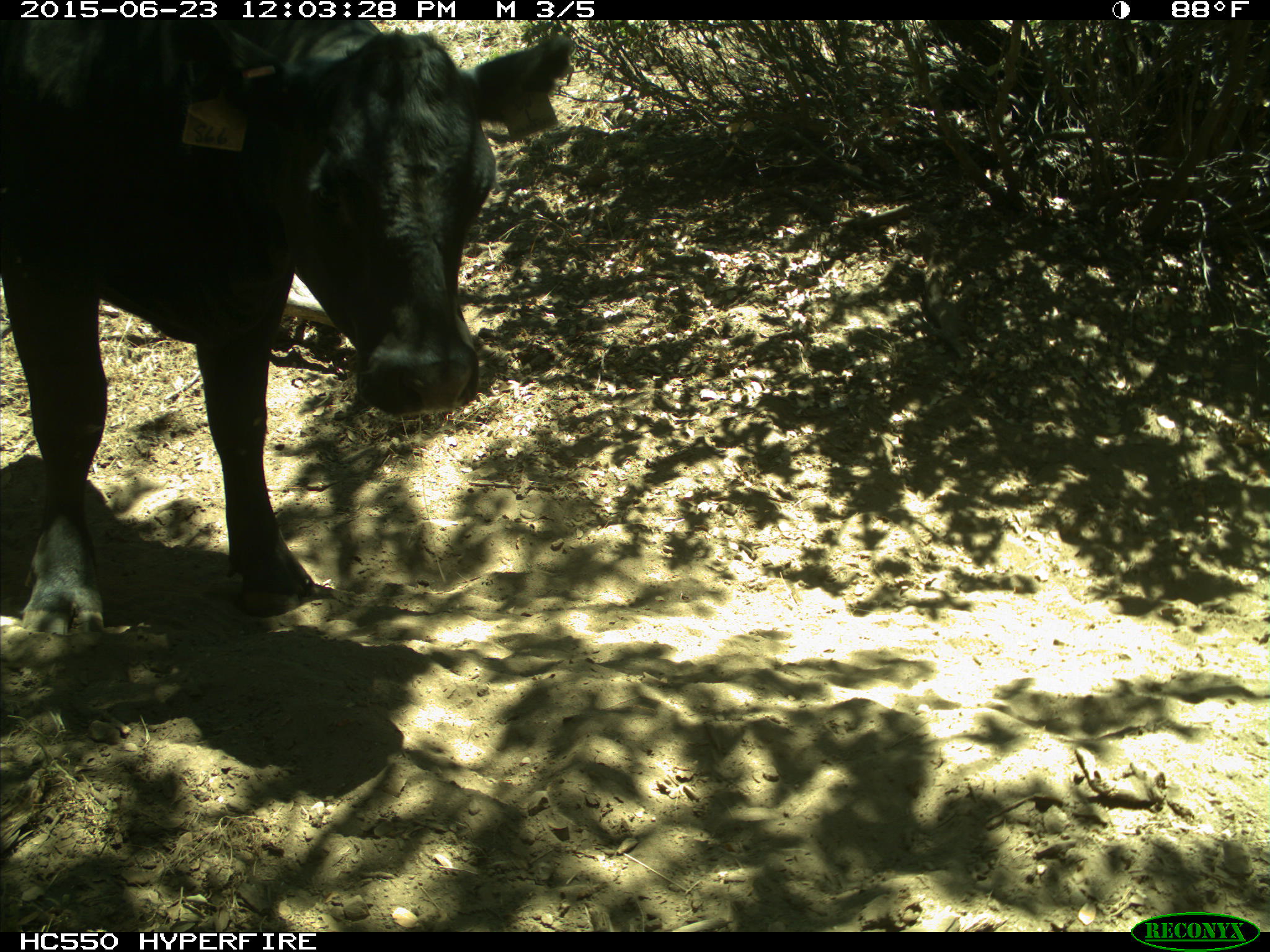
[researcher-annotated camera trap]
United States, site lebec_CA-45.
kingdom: Animalia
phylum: Chordata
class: Mammalia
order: Artiodactyla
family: Bovidae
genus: Bos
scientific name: Bos taurus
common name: domestic cow